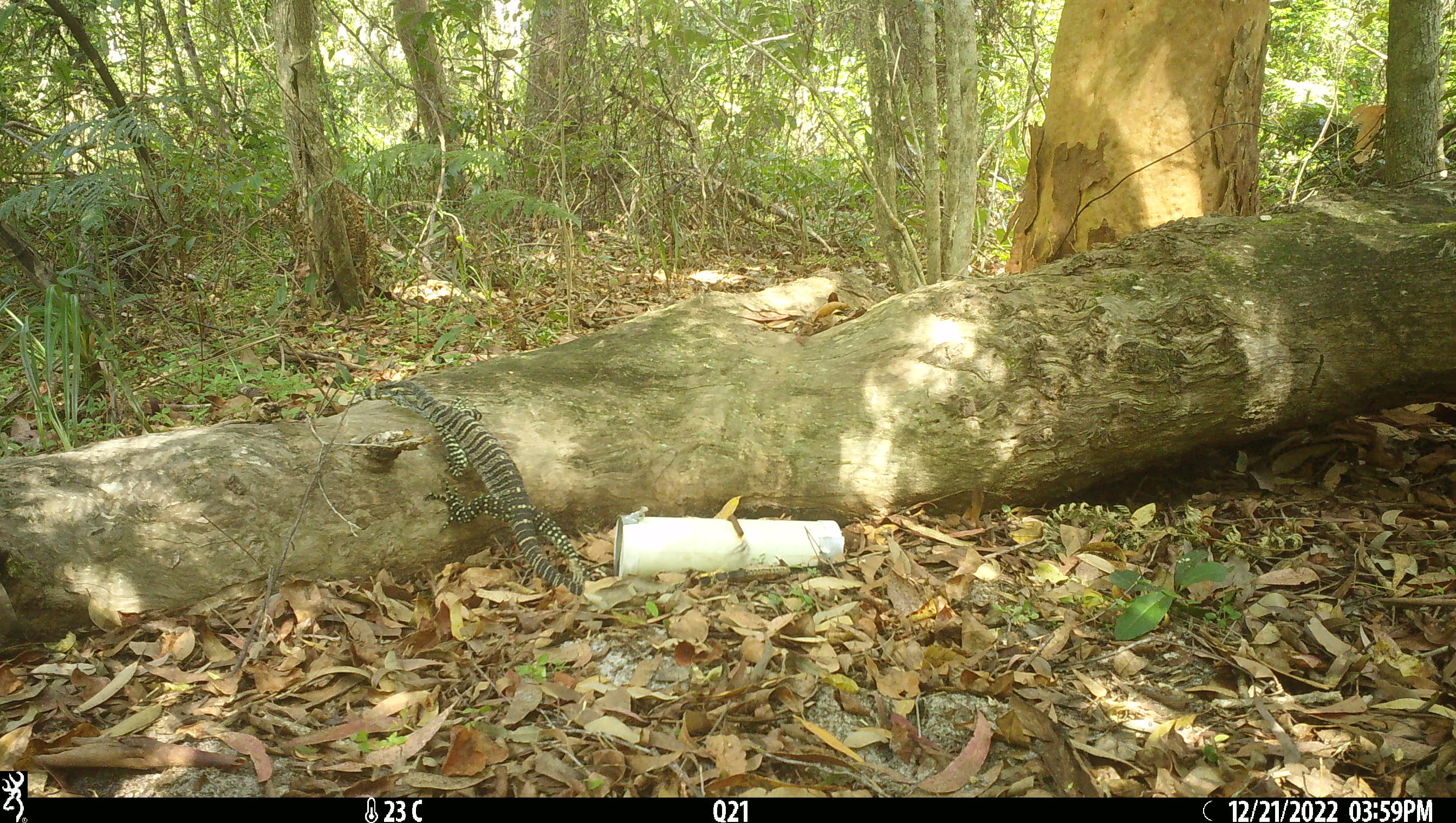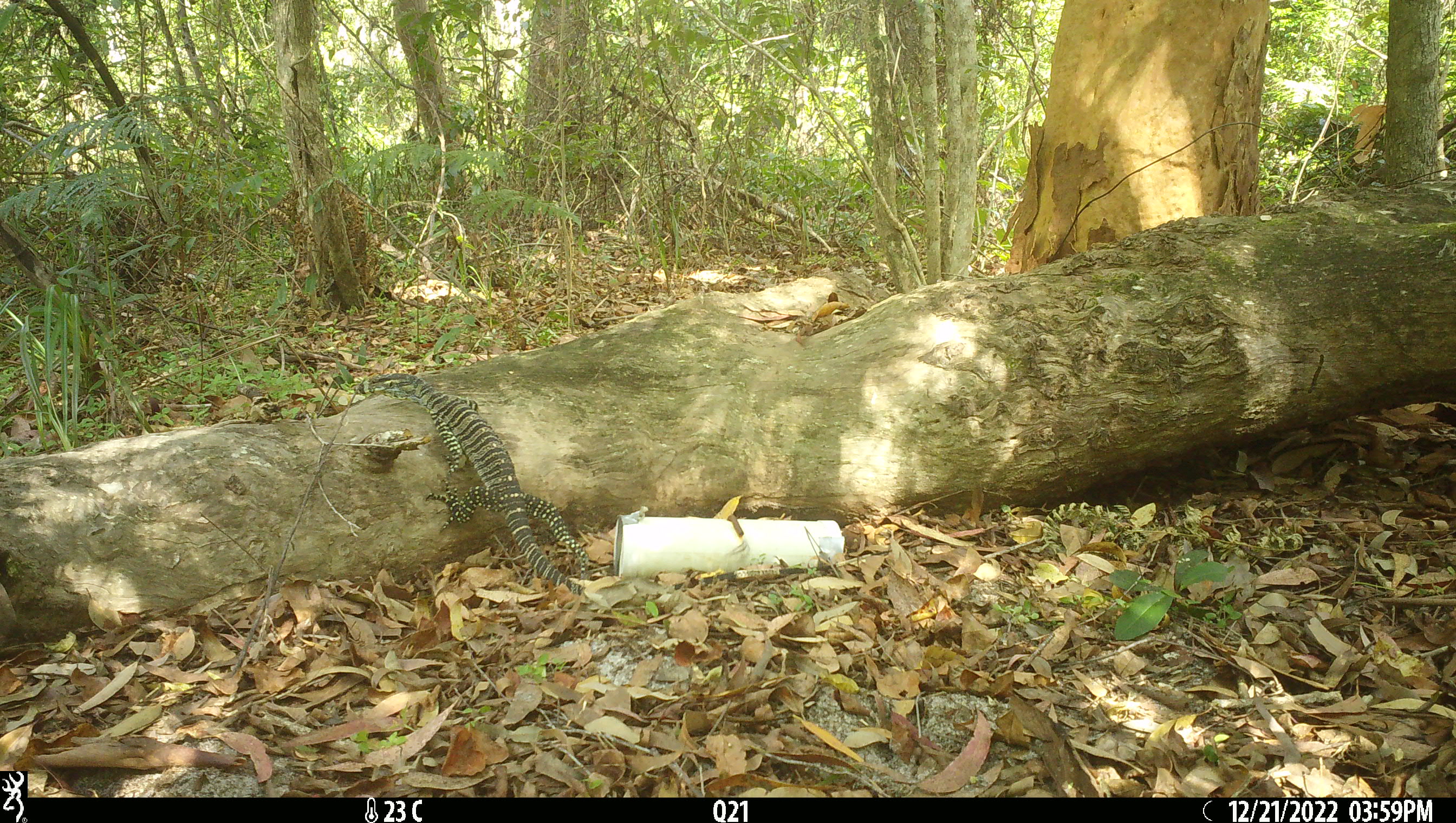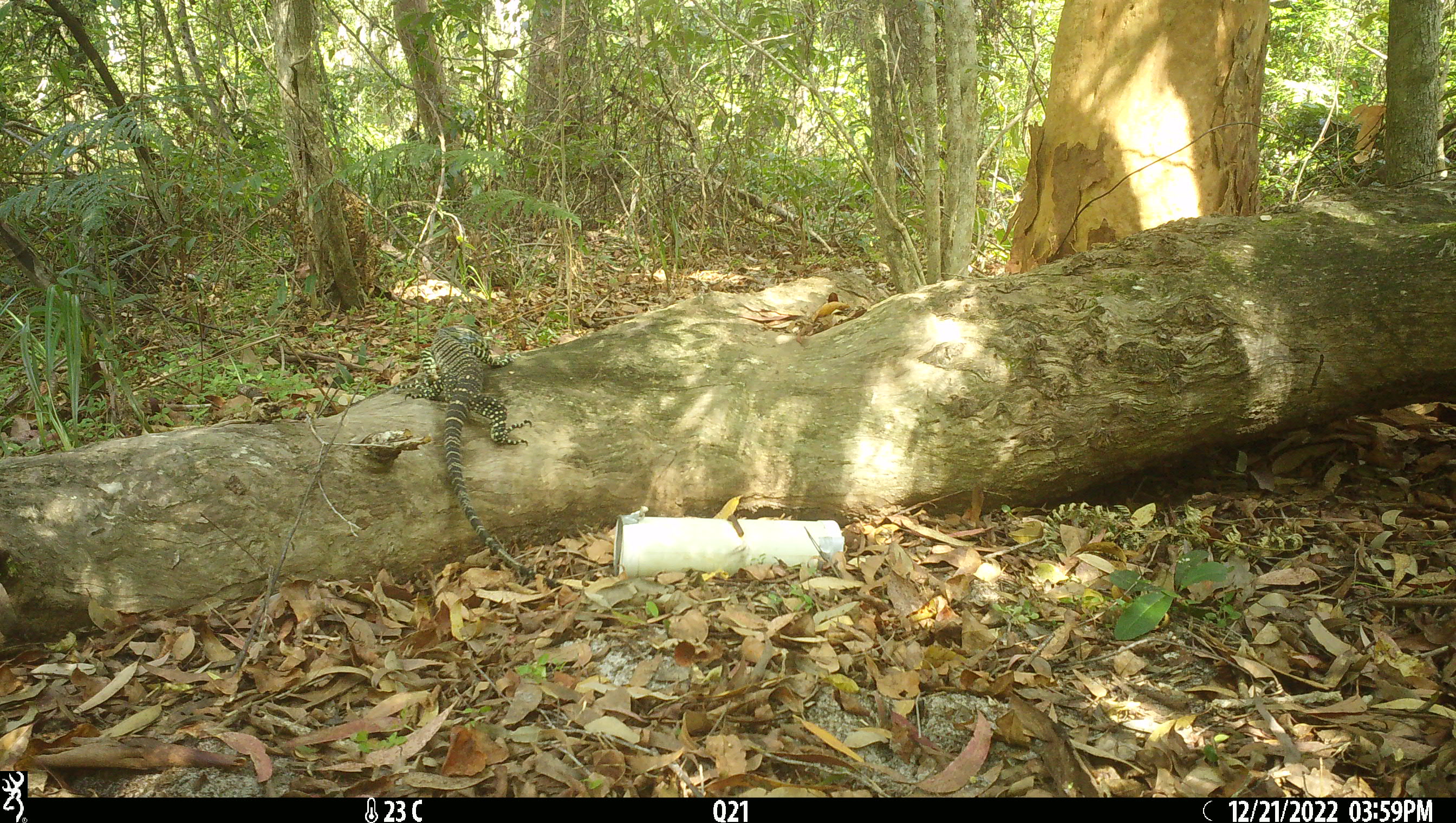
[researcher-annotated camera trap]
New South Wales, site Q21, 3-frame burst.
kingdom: Animalia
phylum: Chordata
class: Reptilia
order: Squamata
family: Varanidae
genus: Varanus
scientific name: Varanus varius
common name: lace monitor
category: goanna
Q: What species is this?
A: Goanna (lace monitor) (Varanus varius).